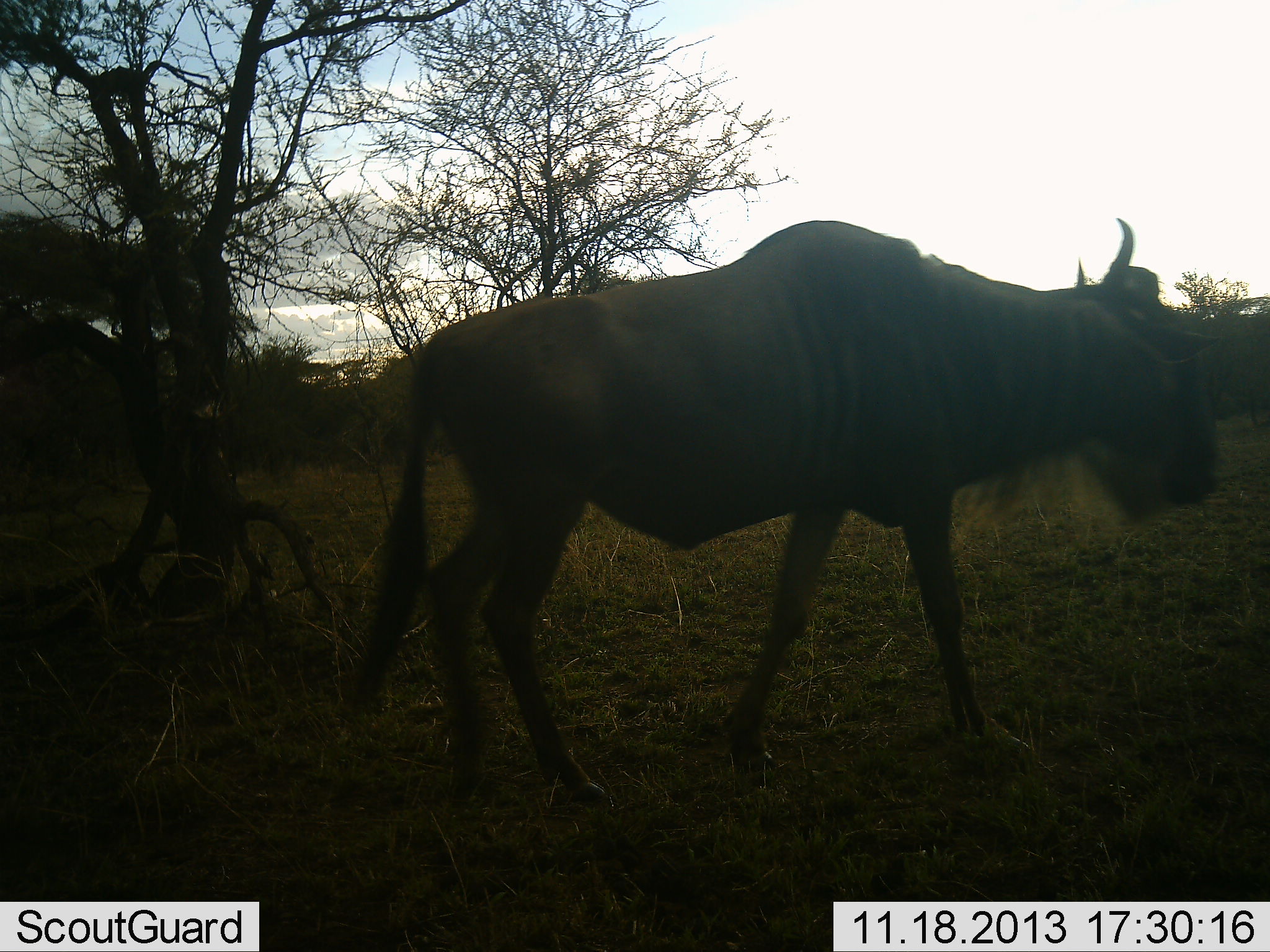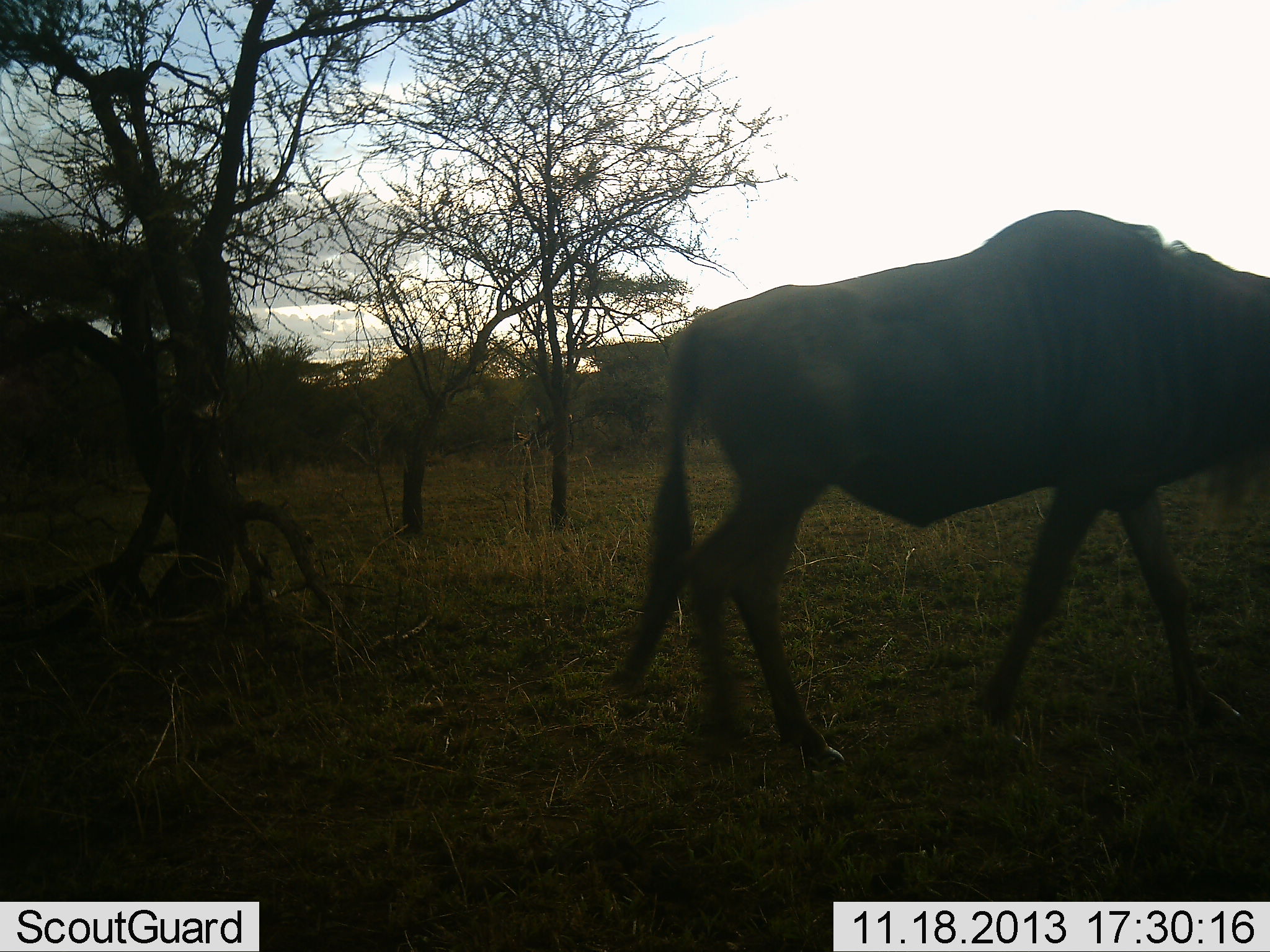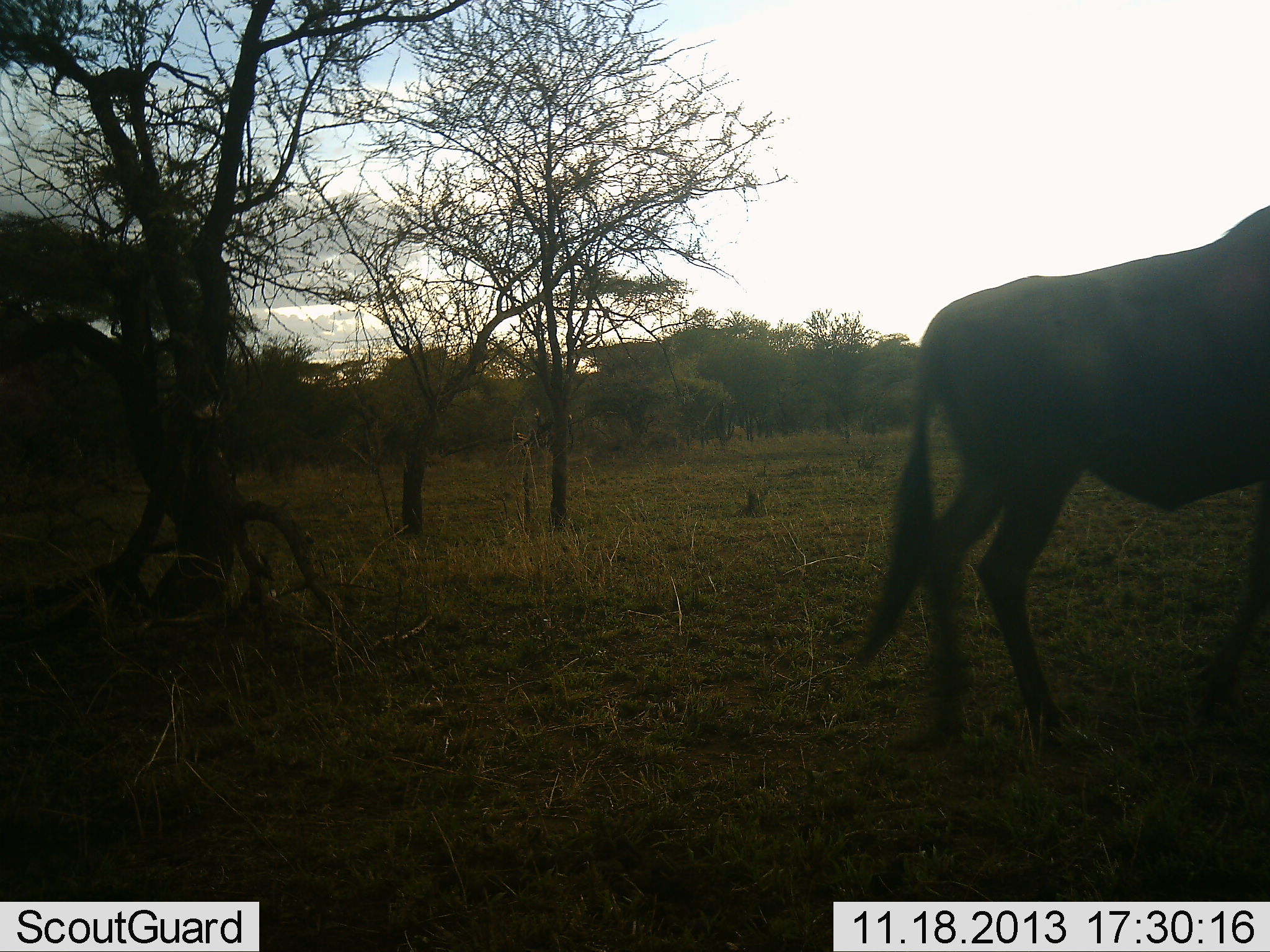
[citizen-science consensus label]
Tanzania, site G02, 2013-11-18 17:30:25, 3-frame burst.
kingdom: Animalia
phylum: Chordata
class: Mammalia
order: Artiodactyla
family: Bovidae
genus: Connochaetes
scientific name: Connochaetes taurinus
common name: blue wildebeest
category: wildebeest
Wildebeest (blue wildebeest) (Connochaetes taurinus), count 1. Behavior (volunteer vote fractions): standing 0%, resting 0%, moving 100%, interacting 0%. Young present (vote fraction): 0%. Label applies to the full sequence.